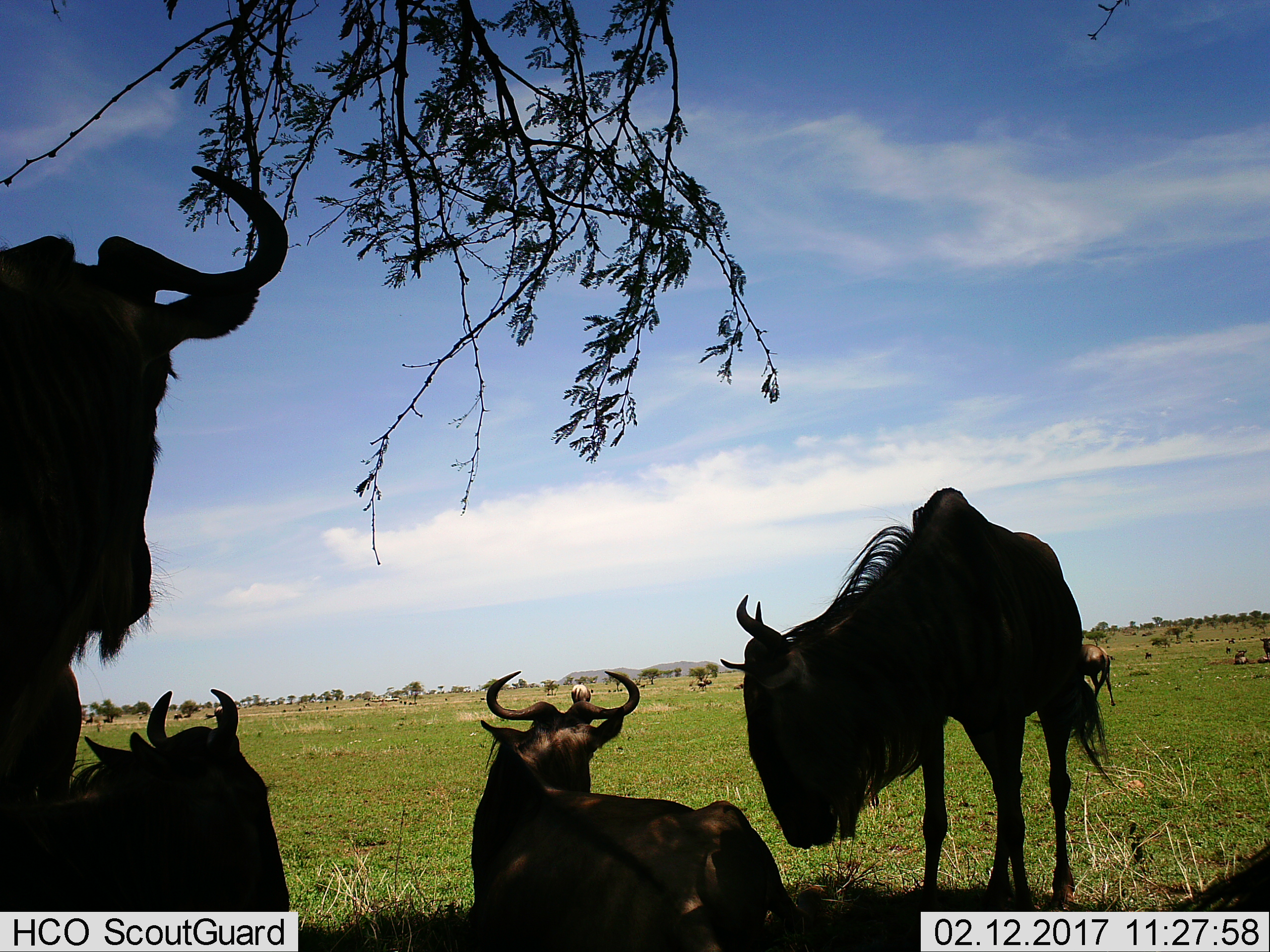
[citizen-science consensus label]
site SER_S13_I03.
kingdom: Animalia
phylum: Chordata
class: Mammalia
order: Artiodactyla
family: Bovidae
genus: Connochaetes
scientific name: Connochaetes taurinus taurinus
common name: blue wildebeest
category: wildebeestblue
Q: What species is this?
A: Wildebeestblue (blue wildebeest) (Connochaetes taurinus taurinus).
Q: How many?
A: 5.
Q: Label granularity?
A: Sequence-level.